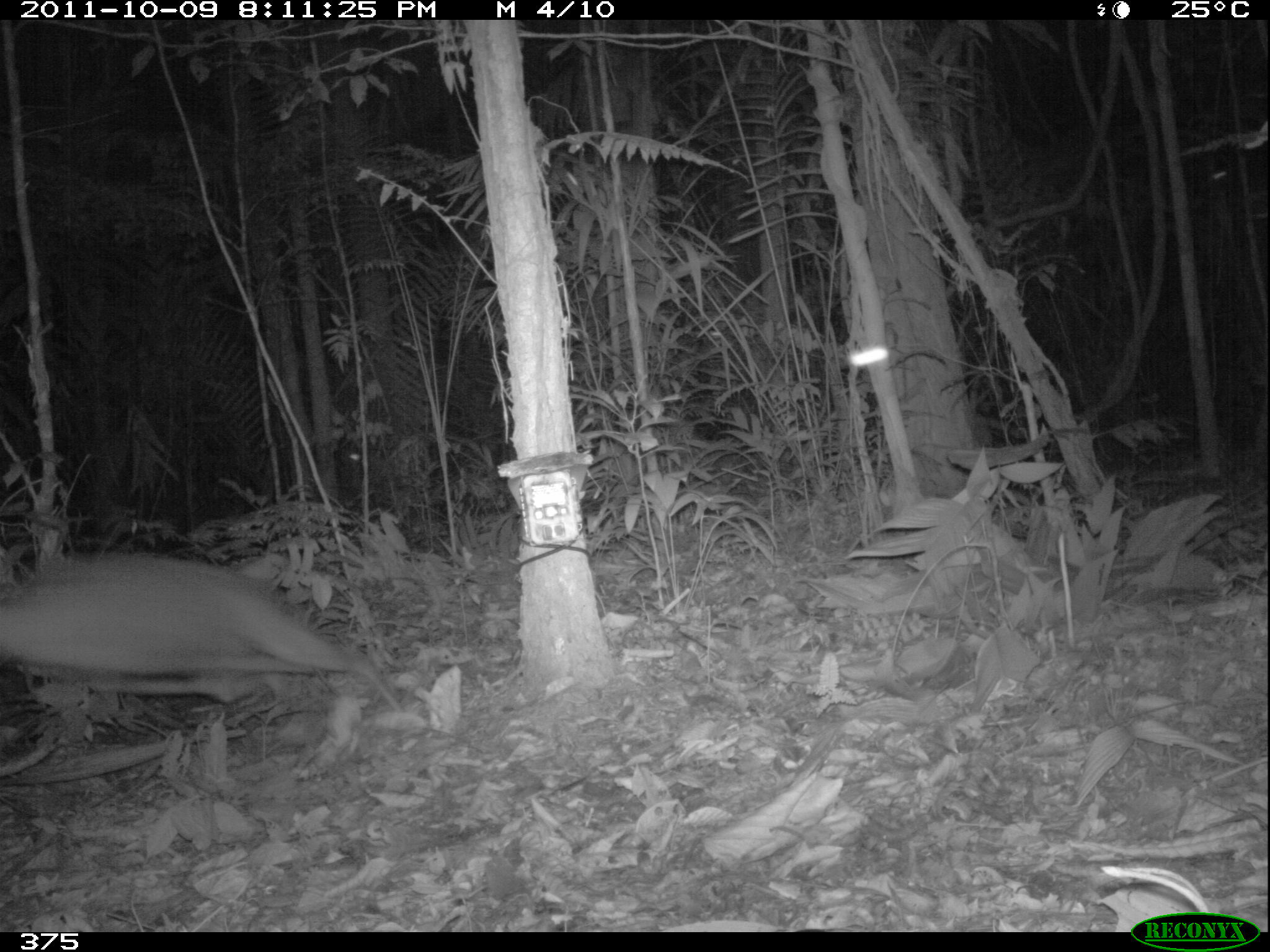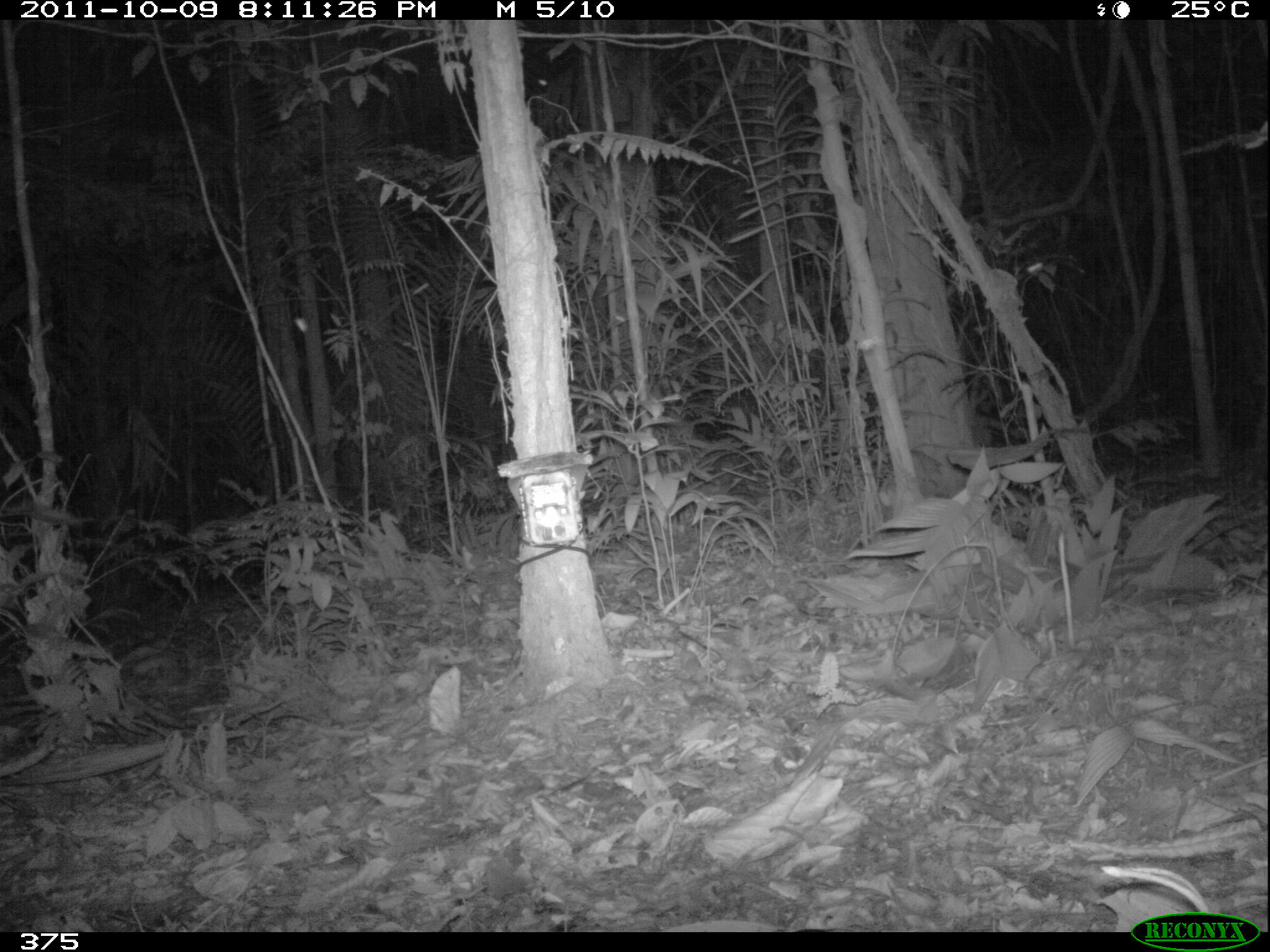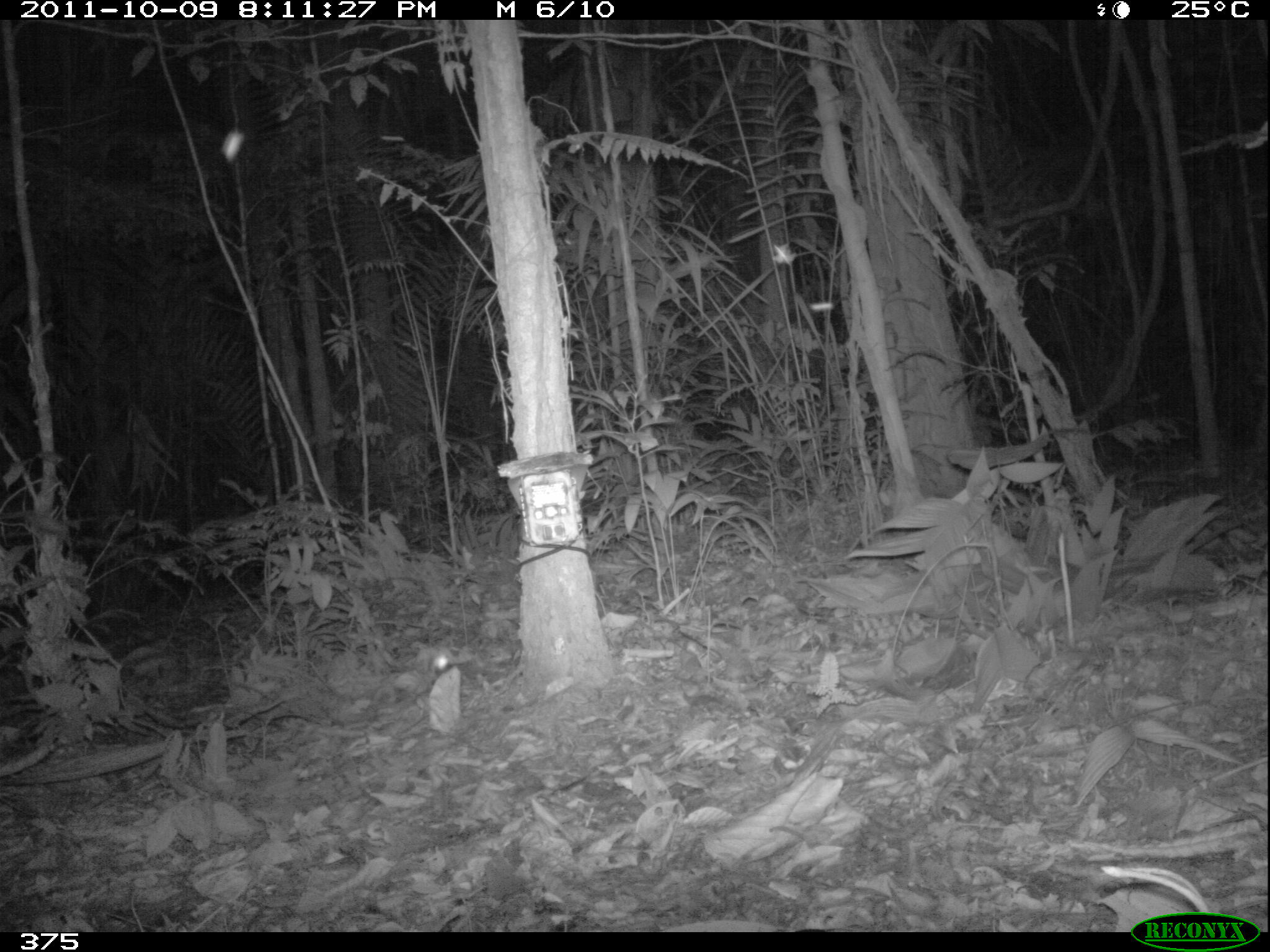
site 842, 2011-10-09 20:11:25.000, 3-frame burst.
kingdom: Animalia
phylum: Chordata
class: Mammalia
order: Artiodactyla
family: Cervidae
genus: Mazama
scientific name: Mazama americana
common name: red brocket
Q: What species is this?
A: Mazama americana (red brocket).